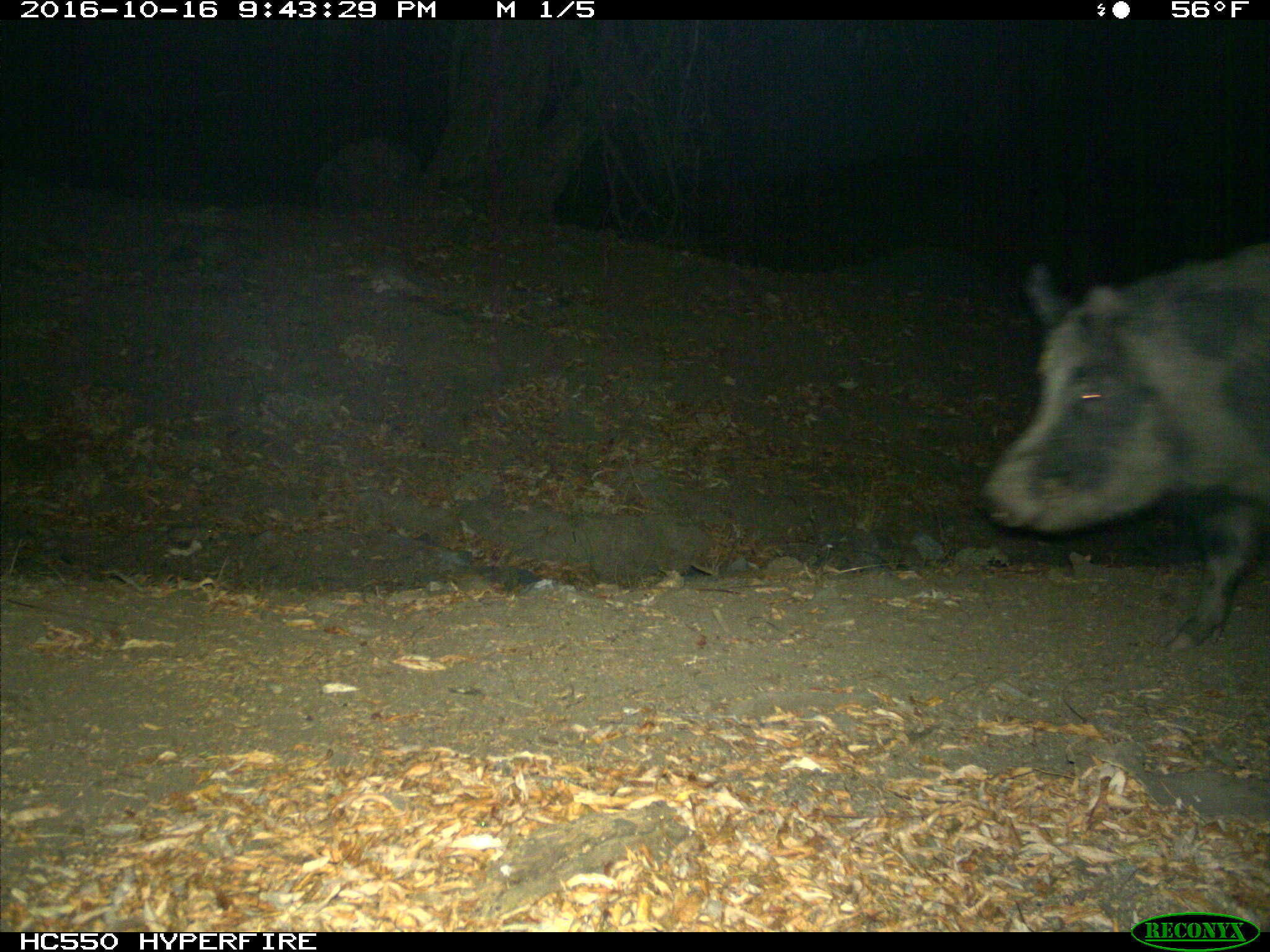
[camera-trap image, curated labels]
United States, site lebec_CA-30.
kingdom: Animalia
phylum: Chordata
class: Mammalia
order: Artiodactyla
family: Suidae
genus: Sus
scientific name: Sus scrofa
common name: wild boar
Sus scrofa (wild boar).